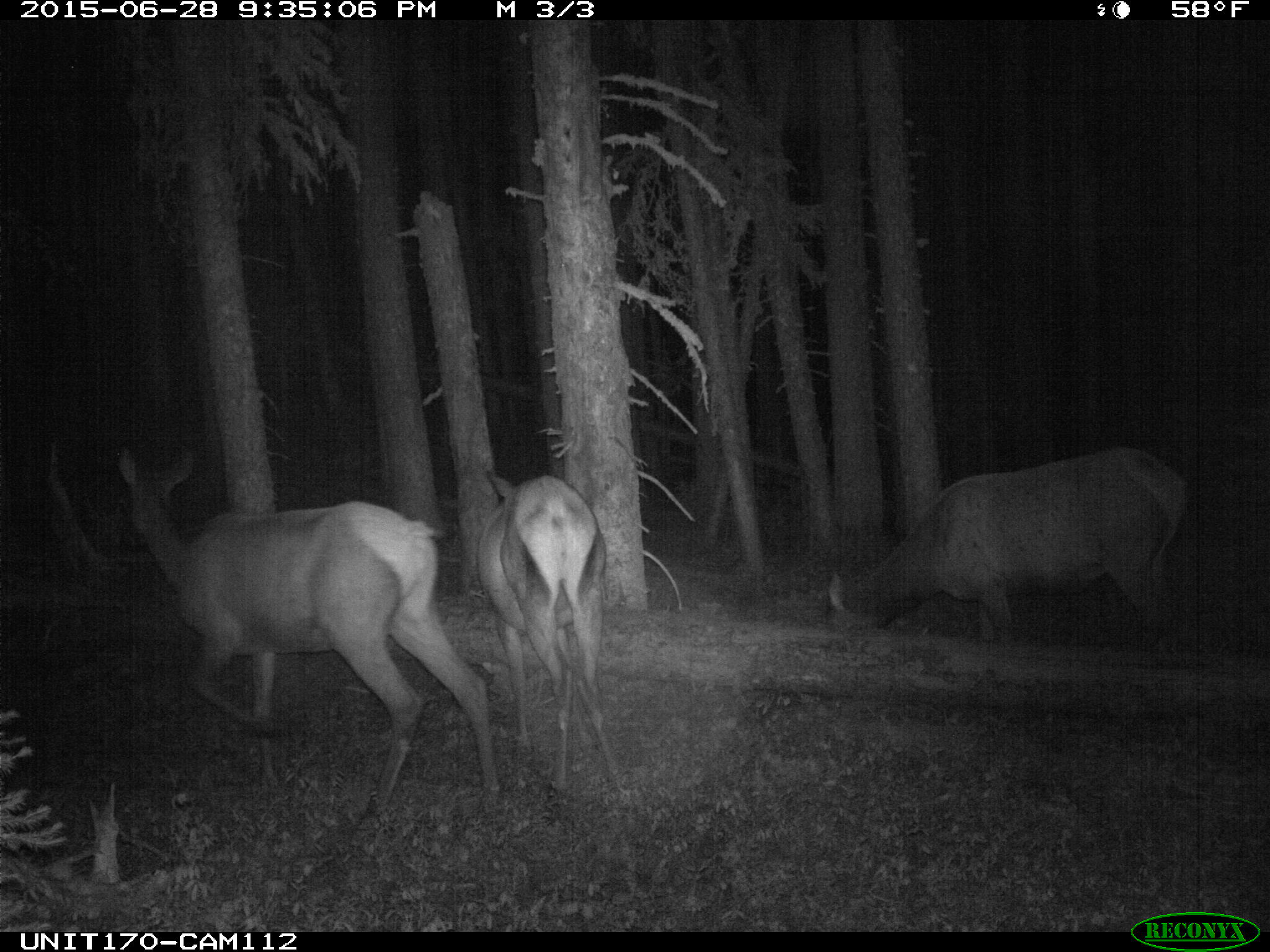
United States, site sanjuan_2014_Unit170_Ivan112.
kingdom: Animalia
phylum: Chordata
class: Mammalia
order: Artiodactyla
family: Cervidae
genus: Cervus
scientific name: Cervus elaphus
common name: red deer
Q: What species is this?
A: Cervus elaphus (red deer).